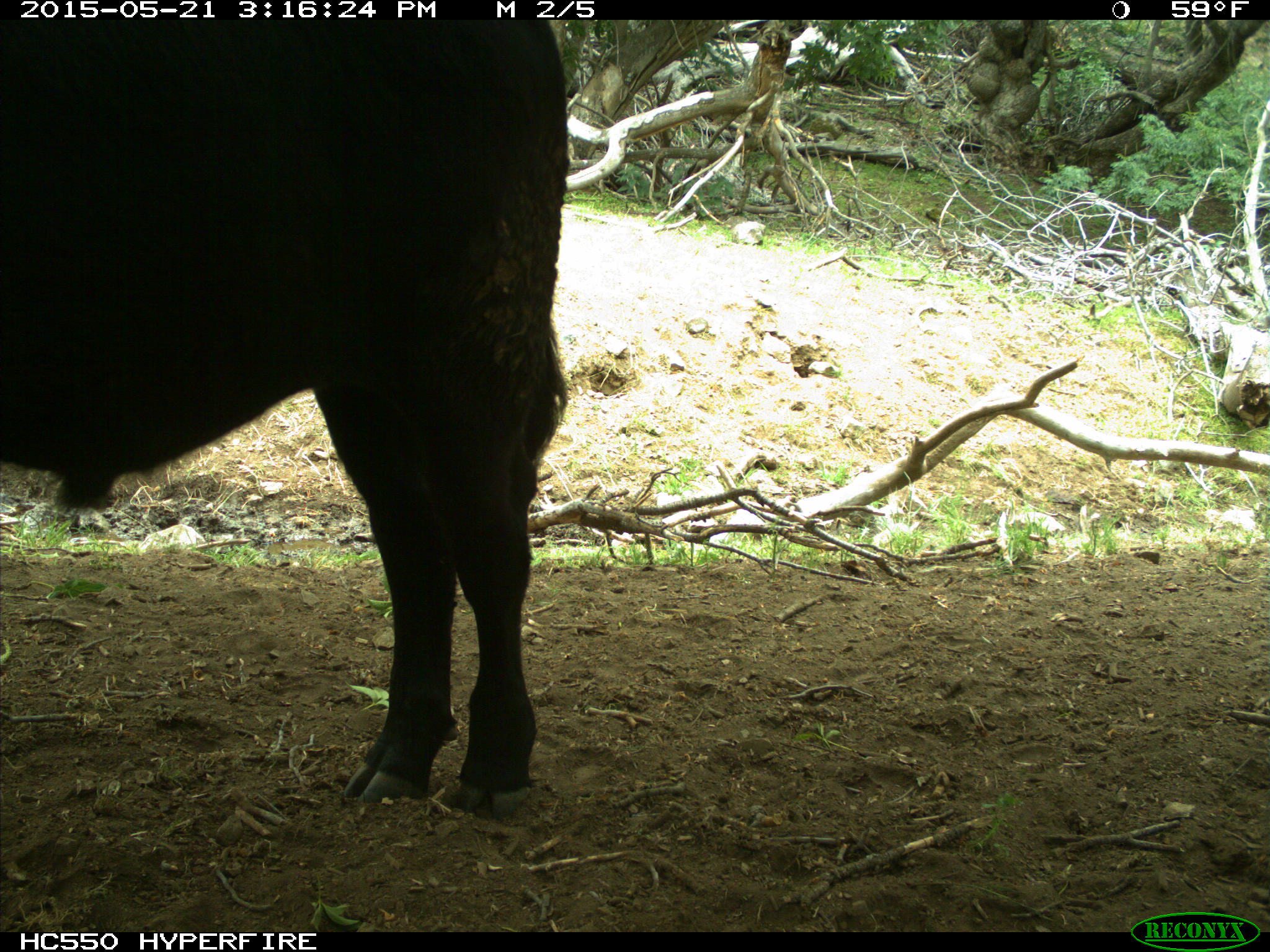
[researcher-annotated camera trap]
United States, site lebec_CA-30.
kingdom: Animalia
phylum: Chordata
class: Mammalia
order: Artiodactyla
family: Bovidae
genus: Bos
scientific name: Bos taurus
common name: domestic cow